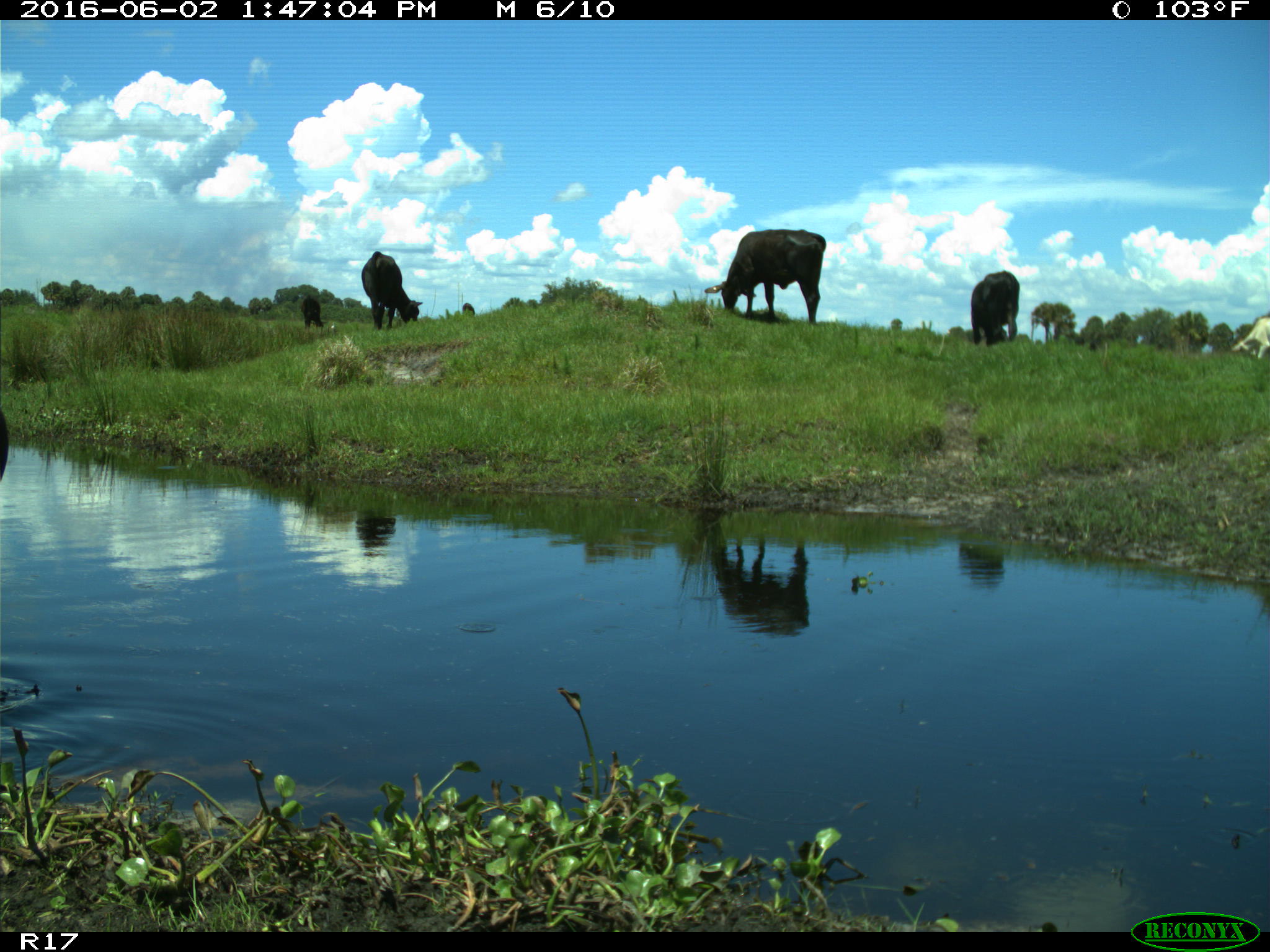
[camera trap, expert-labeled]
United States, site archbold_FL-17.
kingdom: Animalia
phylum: Chordata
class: Mammalia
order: Artiodactyla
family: Bovidae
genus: Bos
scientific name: Bos taurus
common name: domestic cow